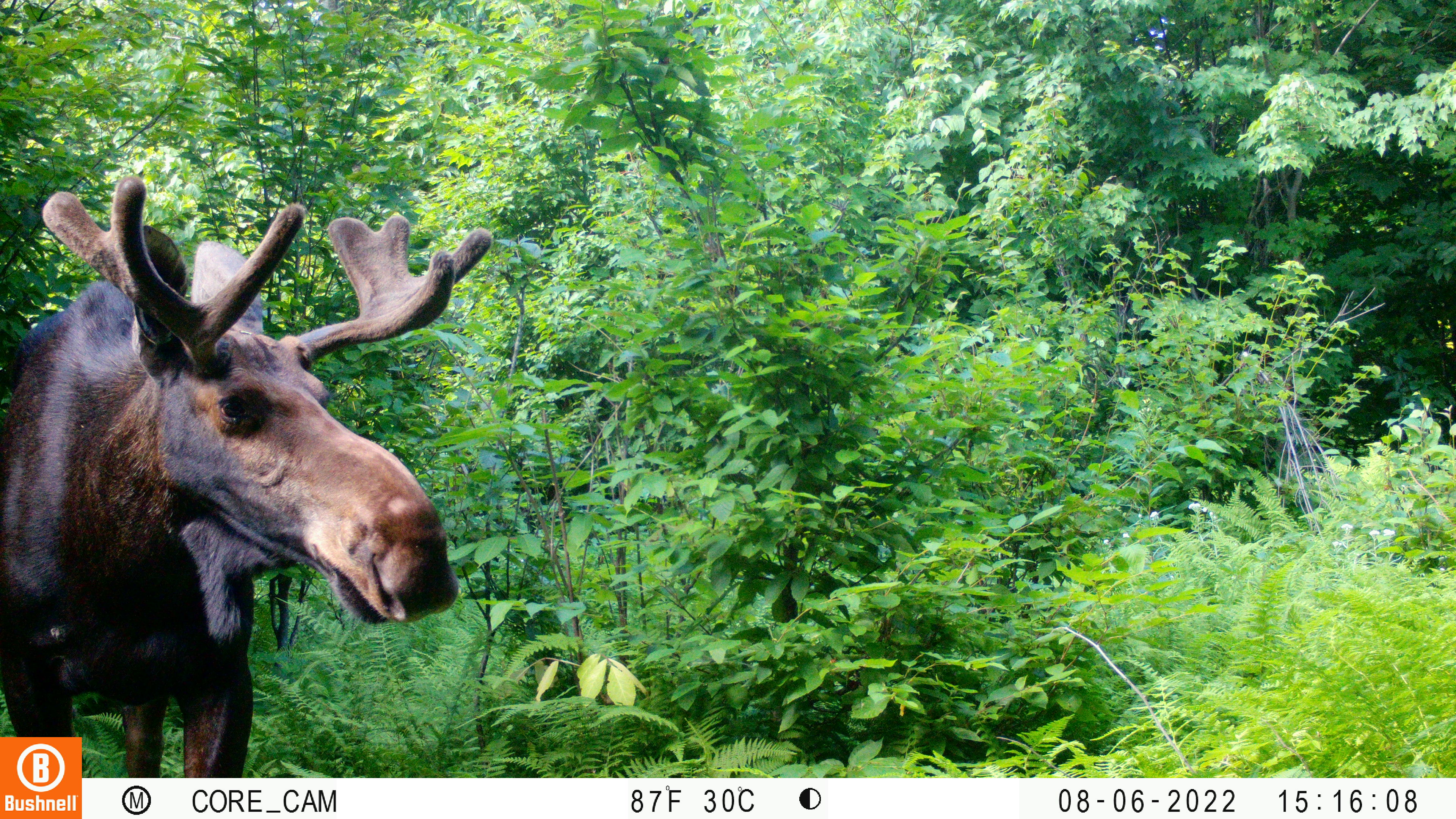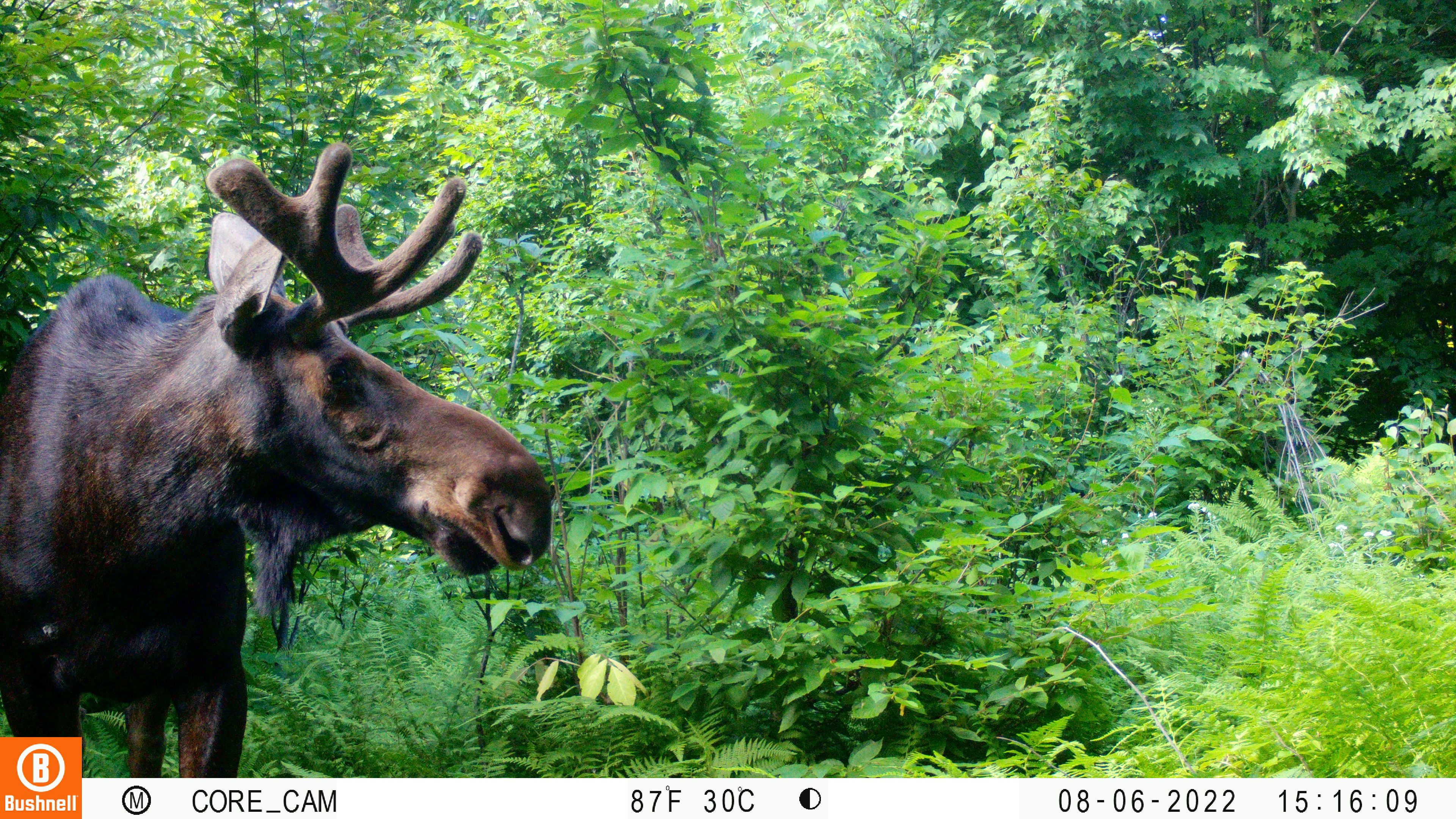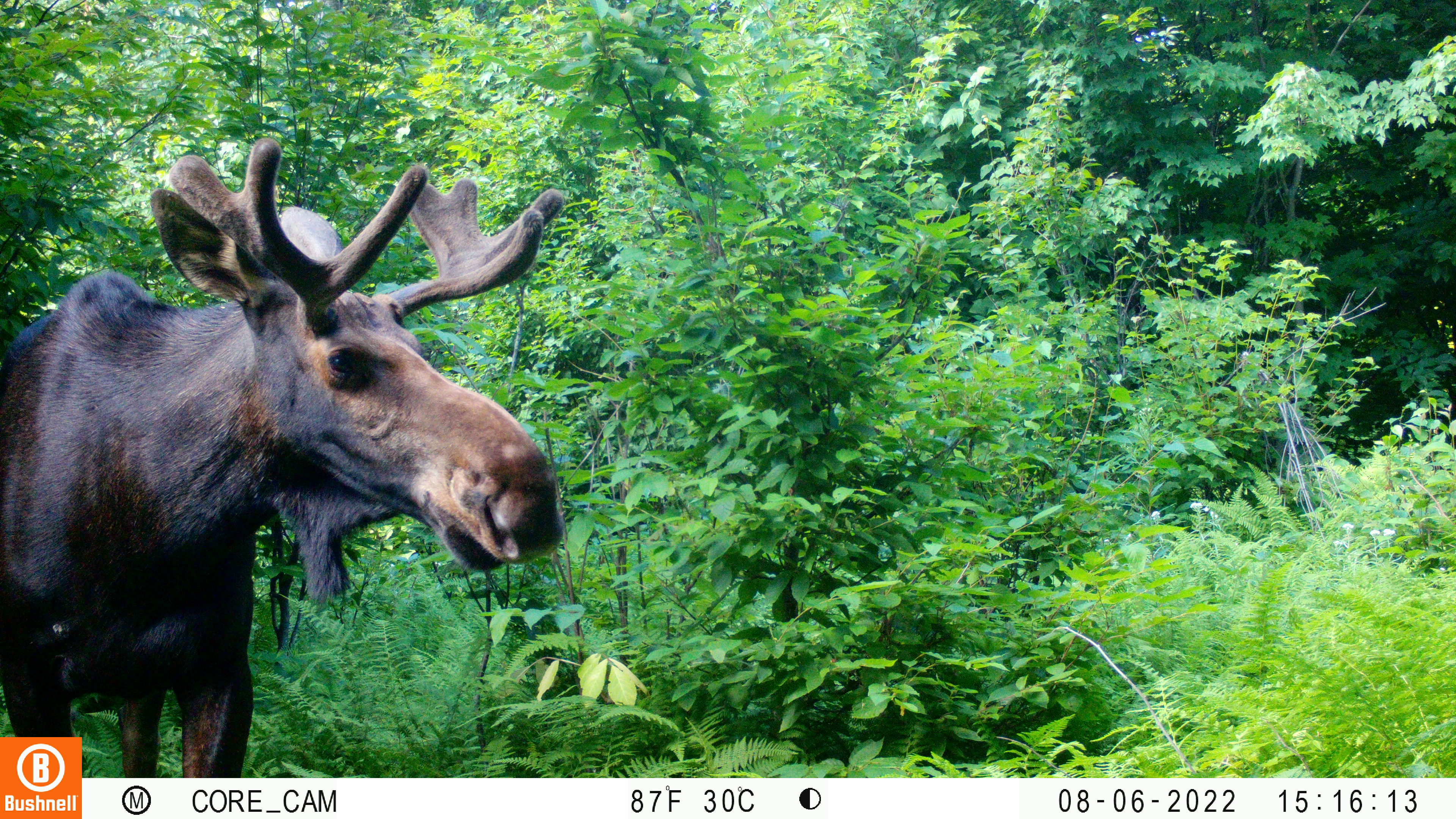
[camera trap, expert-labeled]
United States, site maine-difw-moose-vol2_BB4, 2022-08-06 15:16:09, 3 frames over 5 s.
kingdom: Animalia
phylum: Chordata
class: Mammalia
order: Artiodactyla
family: Cervidae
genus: Alces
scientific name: Alces alces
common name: moose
Moose (Alces alces).